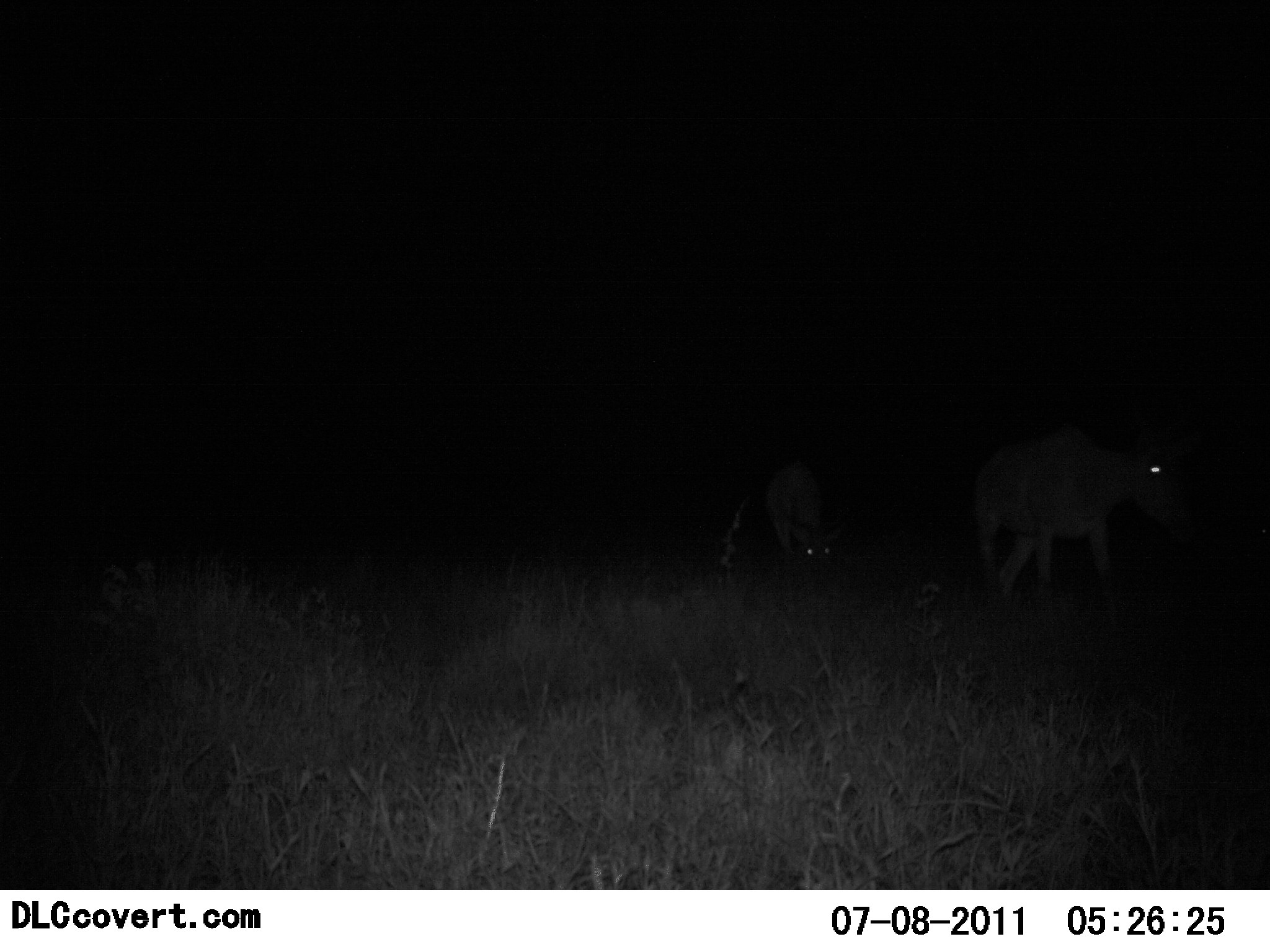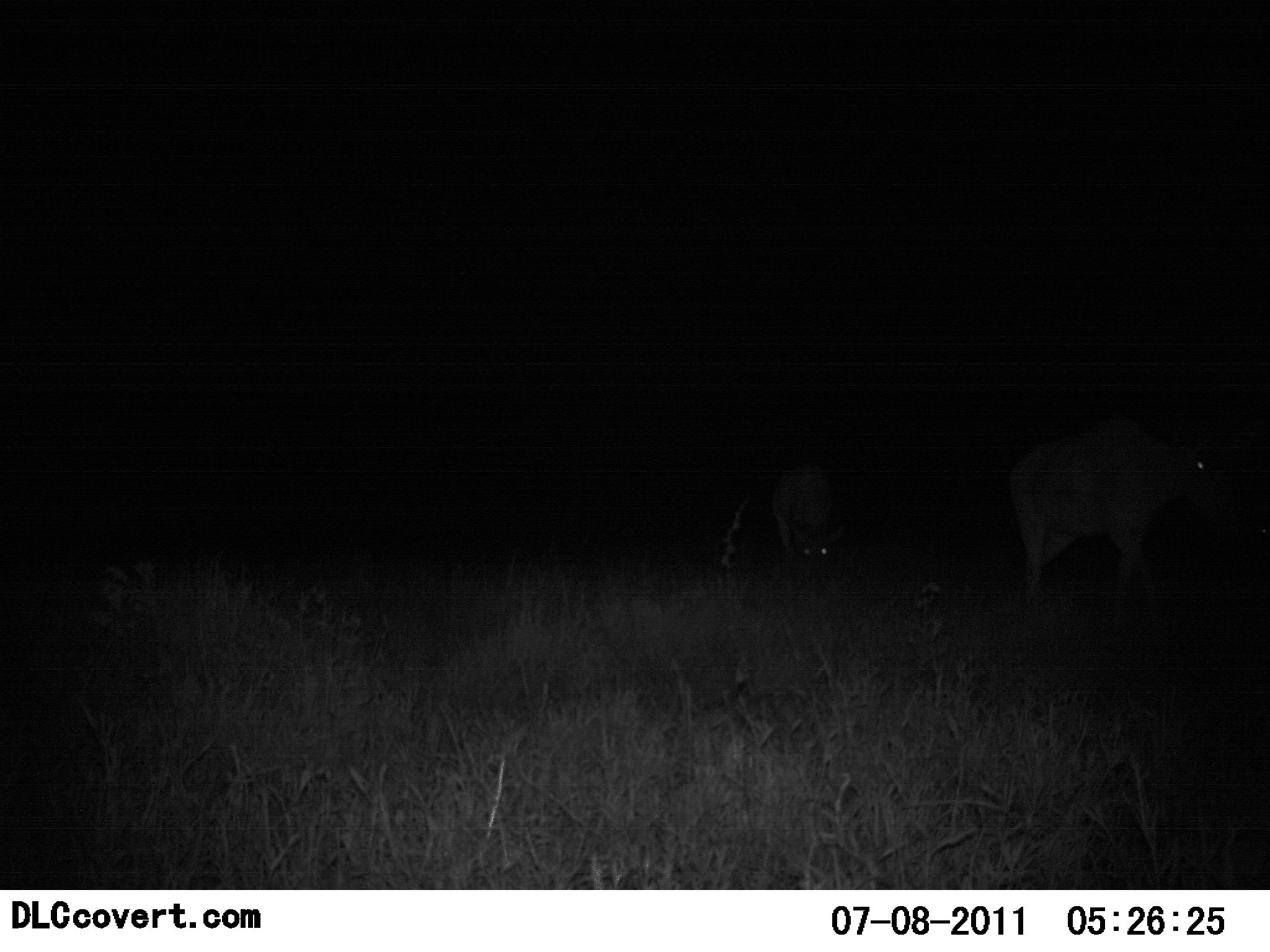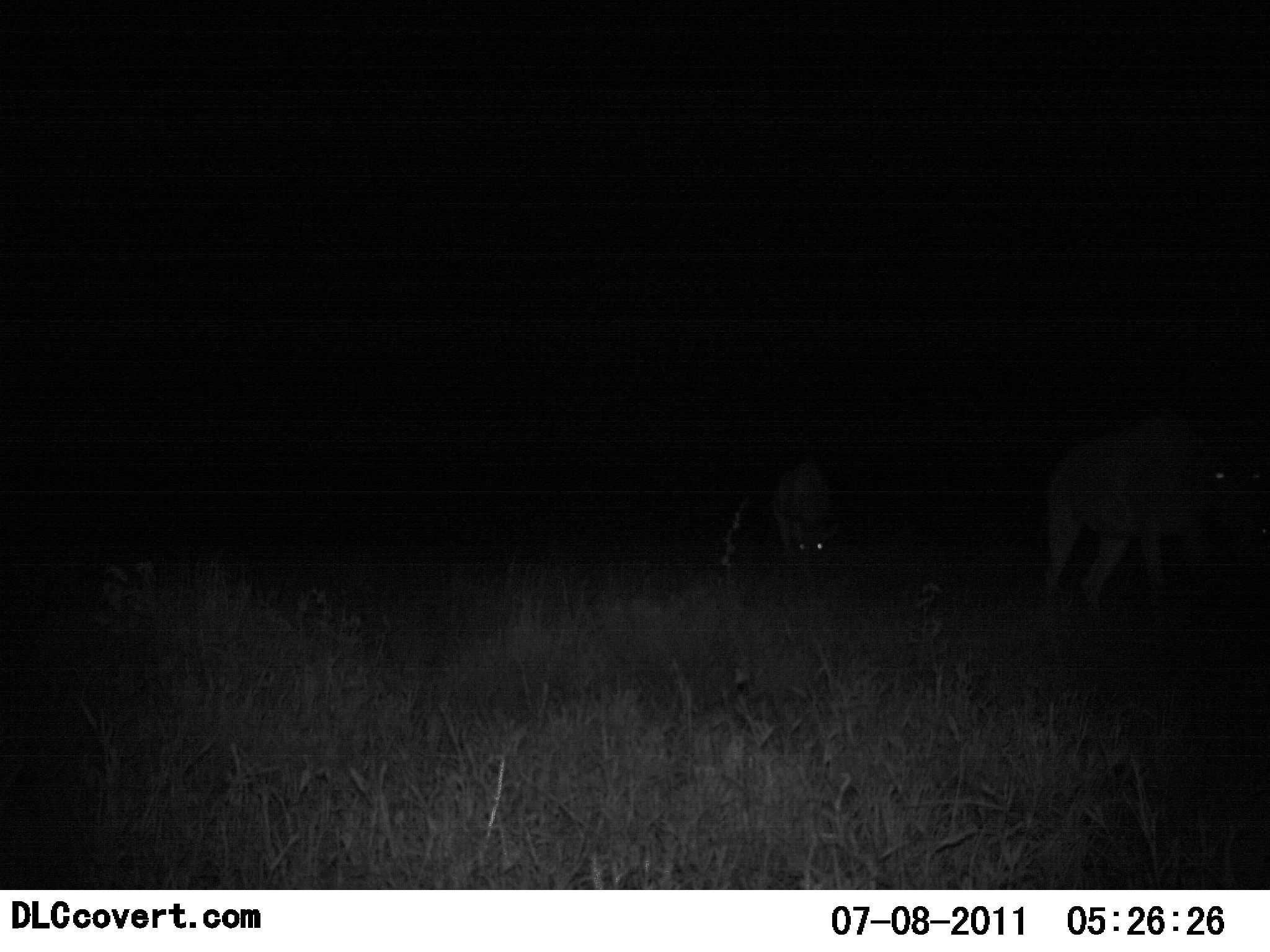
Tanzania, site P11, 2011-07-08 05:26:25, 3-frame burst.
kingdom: Animalia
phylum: Chordata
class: Mammalia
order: Artiodactyla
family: Bovidae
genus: Alcelaphus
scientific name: Alcelaphus buselaphus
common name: hartebeest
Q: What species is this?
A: Hartebeest (Alcelaphus buselaphus).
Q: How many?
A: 2.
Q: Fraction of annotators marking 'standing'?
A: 14%.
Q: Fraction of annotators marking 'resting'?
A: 0%.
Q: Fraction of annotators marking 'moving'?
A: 86%.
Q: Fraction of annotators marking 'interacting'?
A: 0%.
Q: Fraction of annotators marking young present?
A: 0%.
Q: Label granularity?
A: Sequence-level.